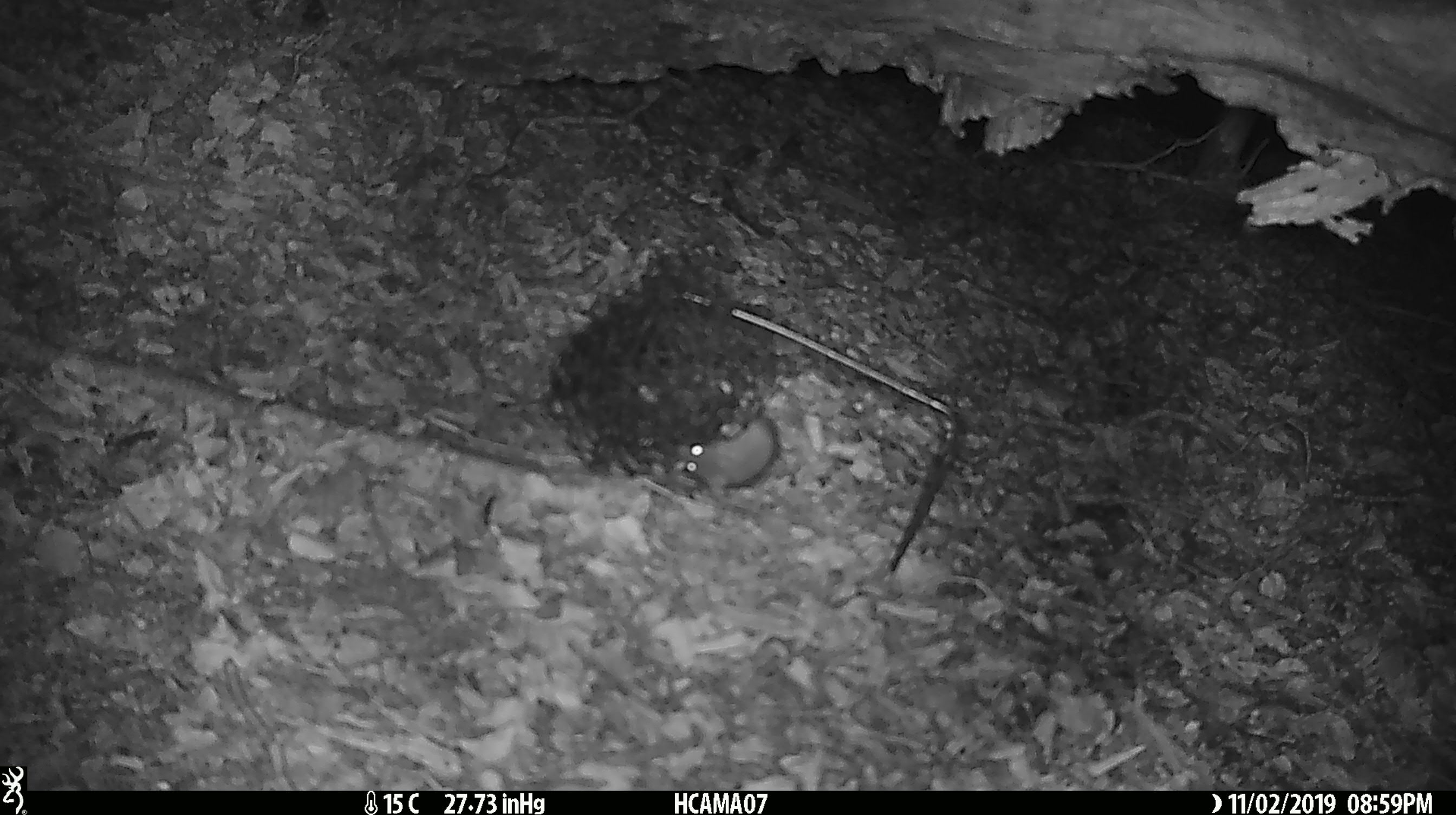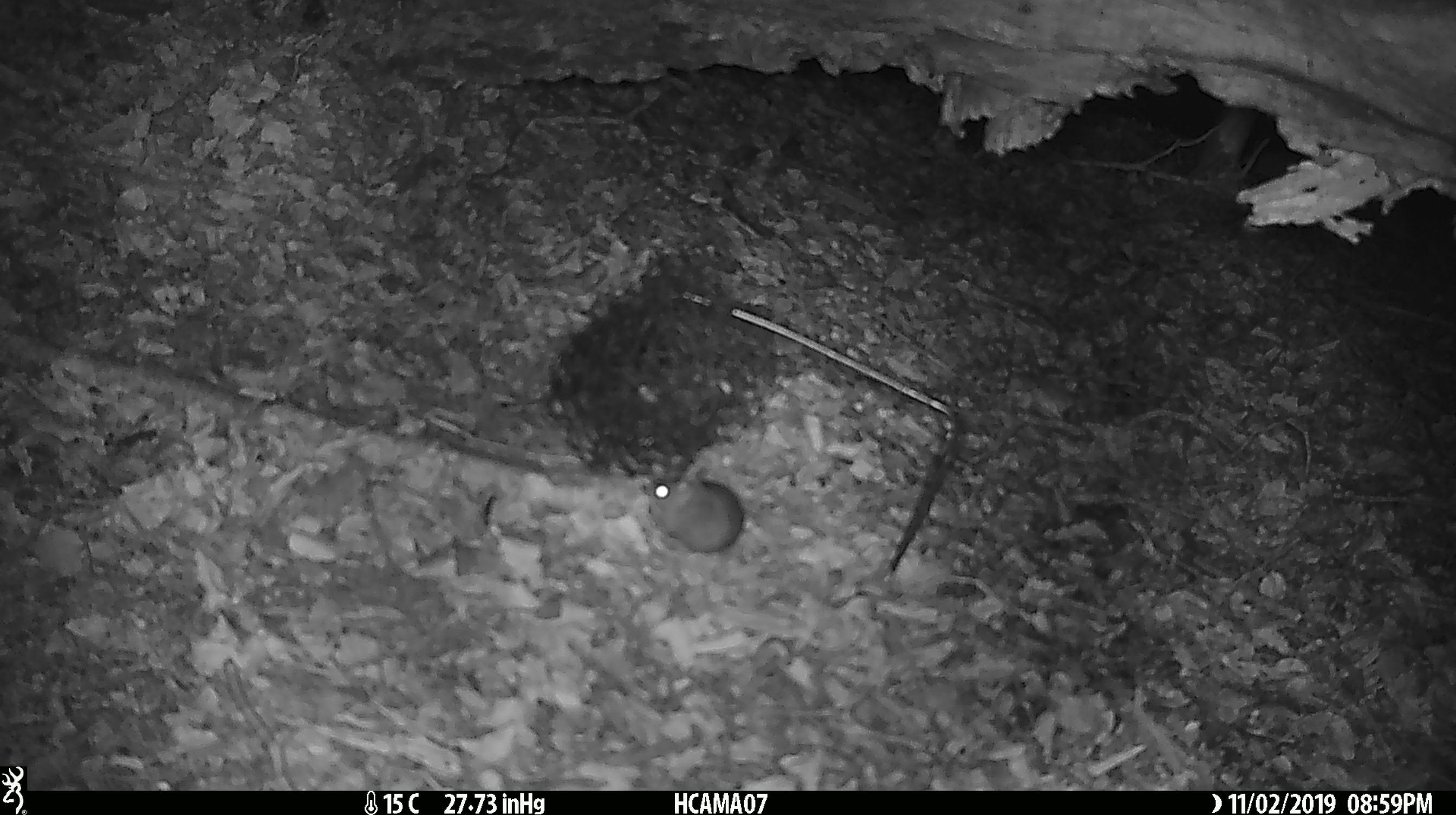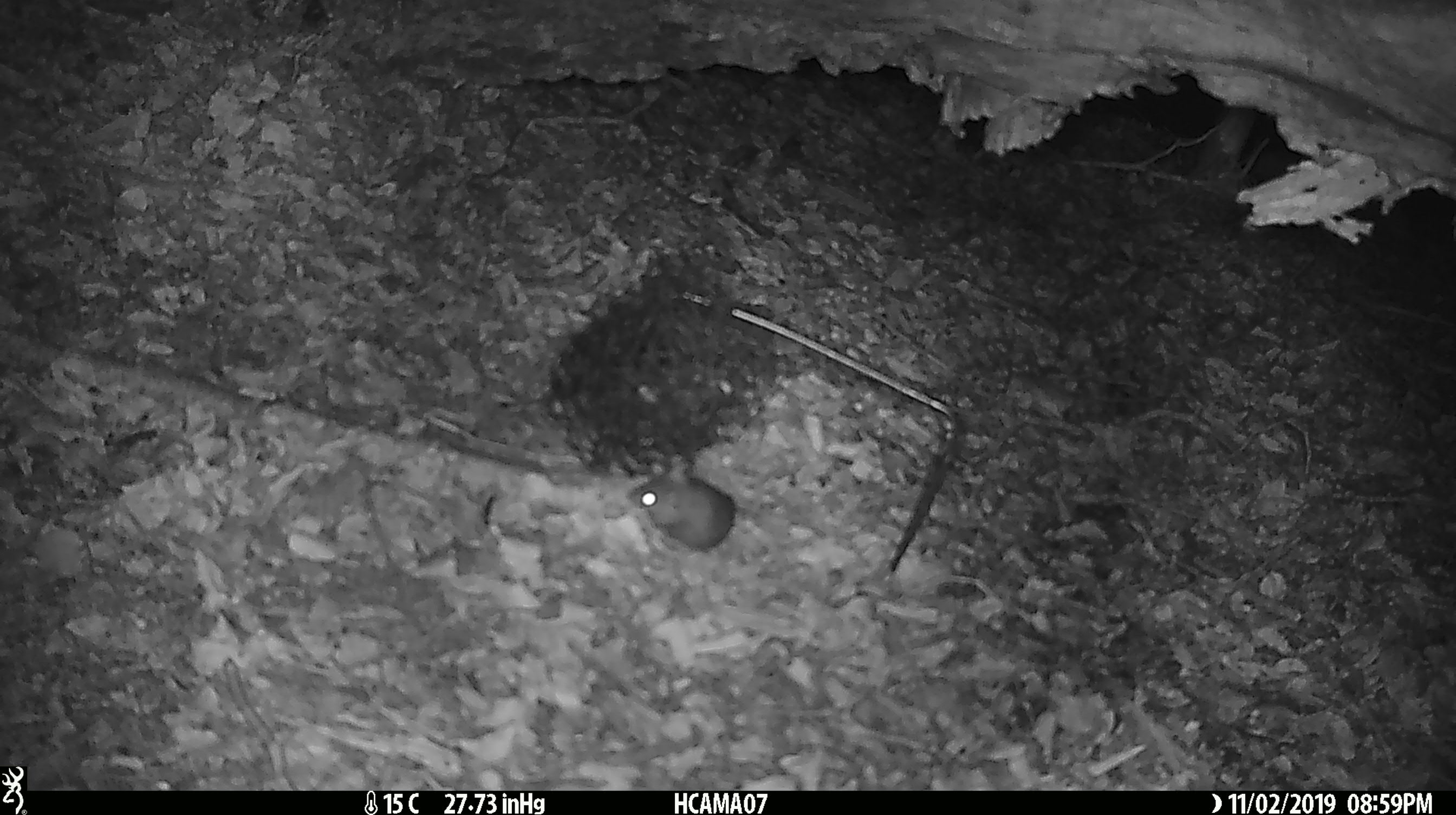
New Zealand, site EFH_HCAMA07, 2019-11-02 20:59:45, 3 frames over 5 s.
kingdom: Animalia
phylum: Chordata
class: Mammalia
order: Rodentia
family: Muridae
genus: Mus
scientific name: Mus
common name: mouse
Mouse (Mus).